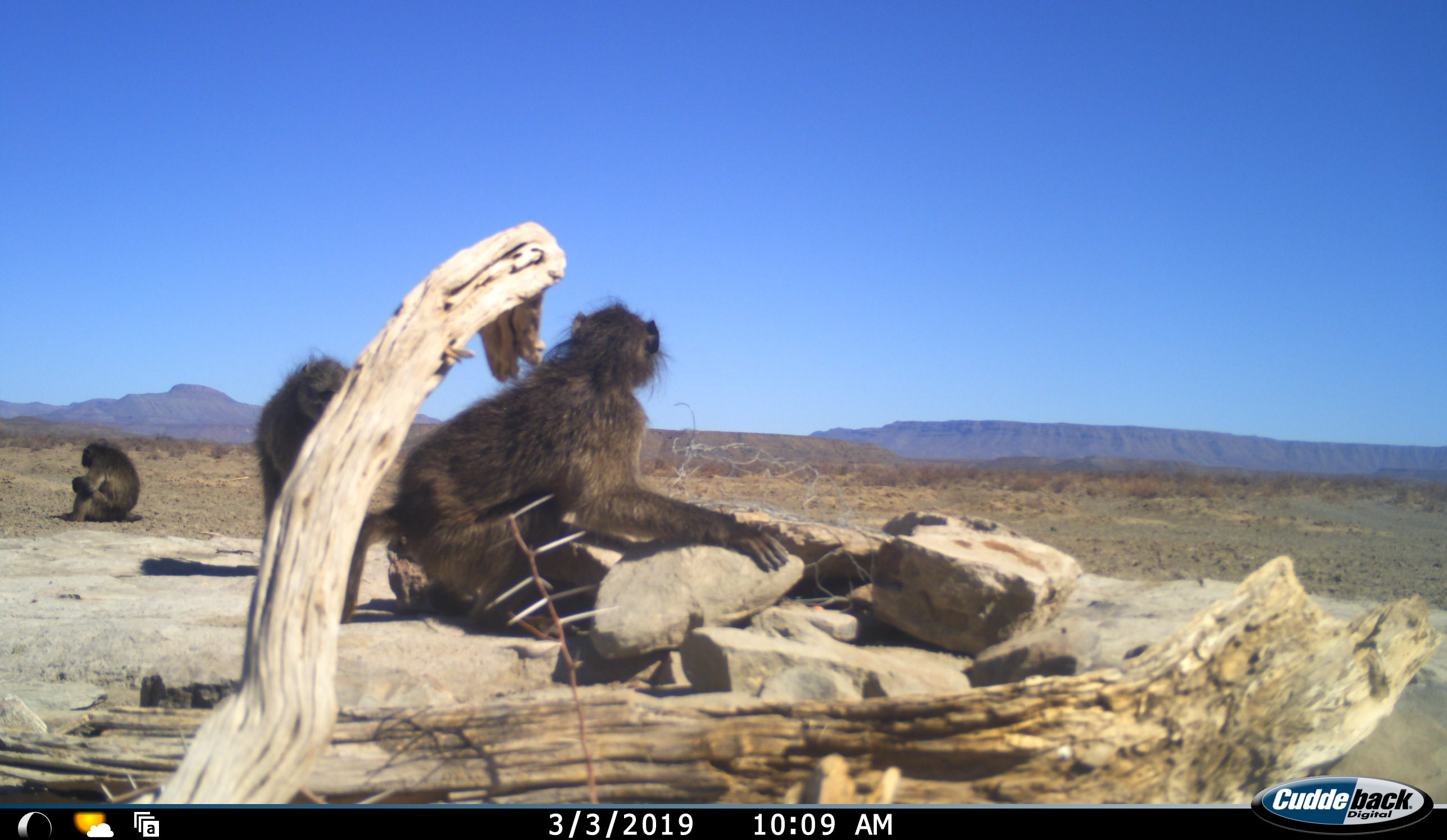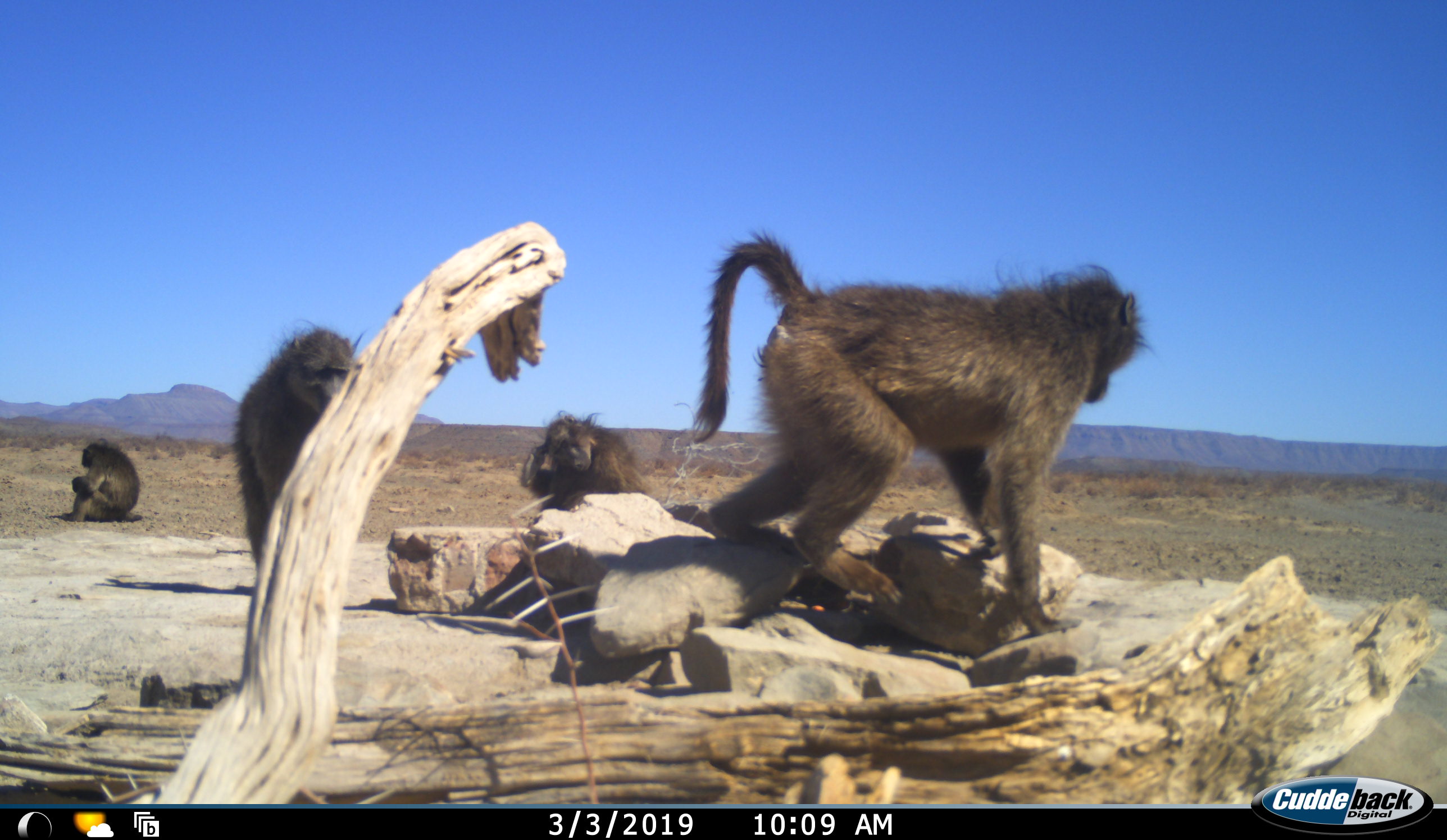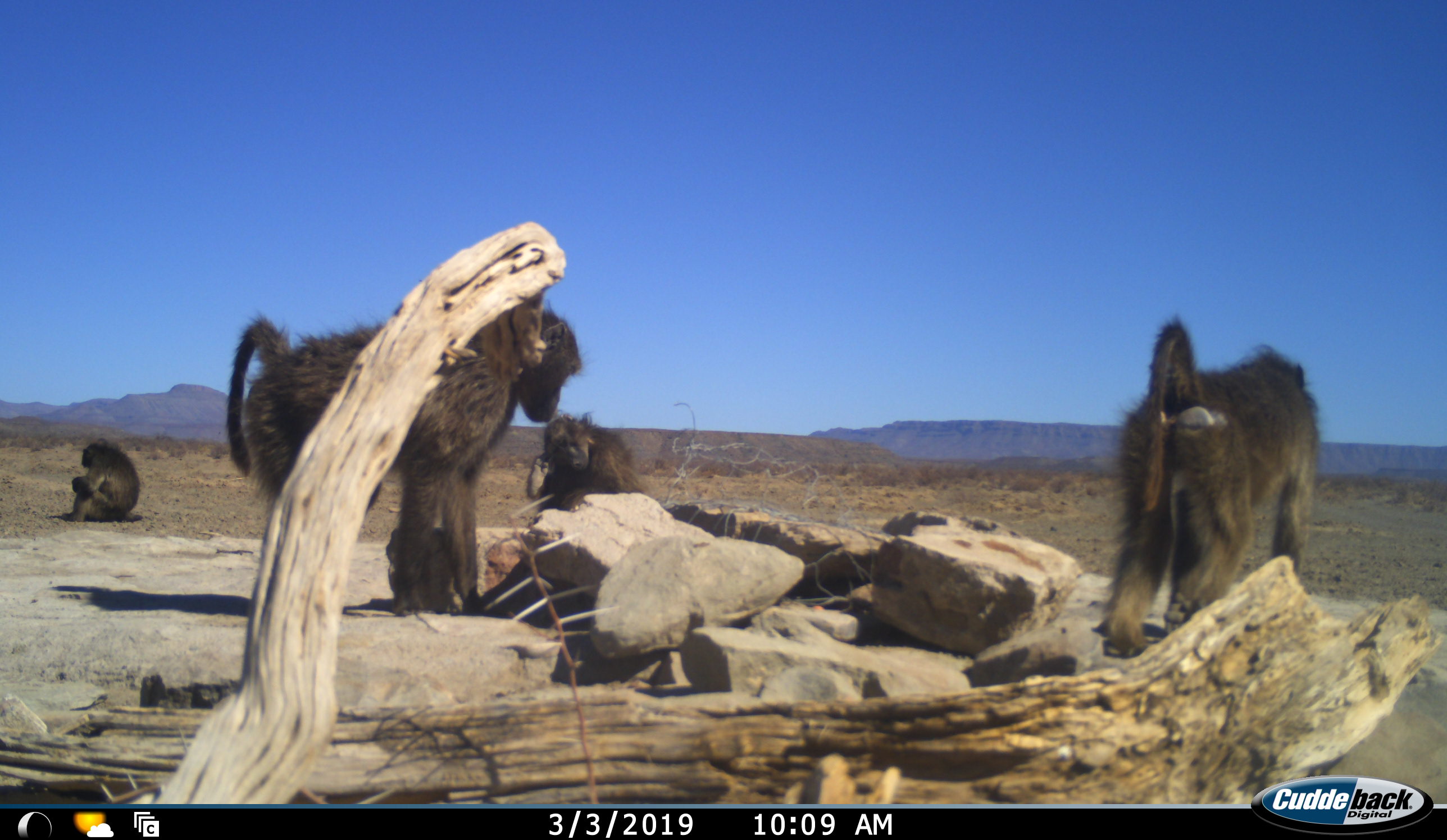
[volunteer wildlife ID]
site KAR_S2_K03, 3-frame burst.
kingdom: Animalia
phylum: Chordata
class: Mammalia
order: Primates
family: Cercopithecidae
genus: Papio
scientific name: Papio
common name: baboon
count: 4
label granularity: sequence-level